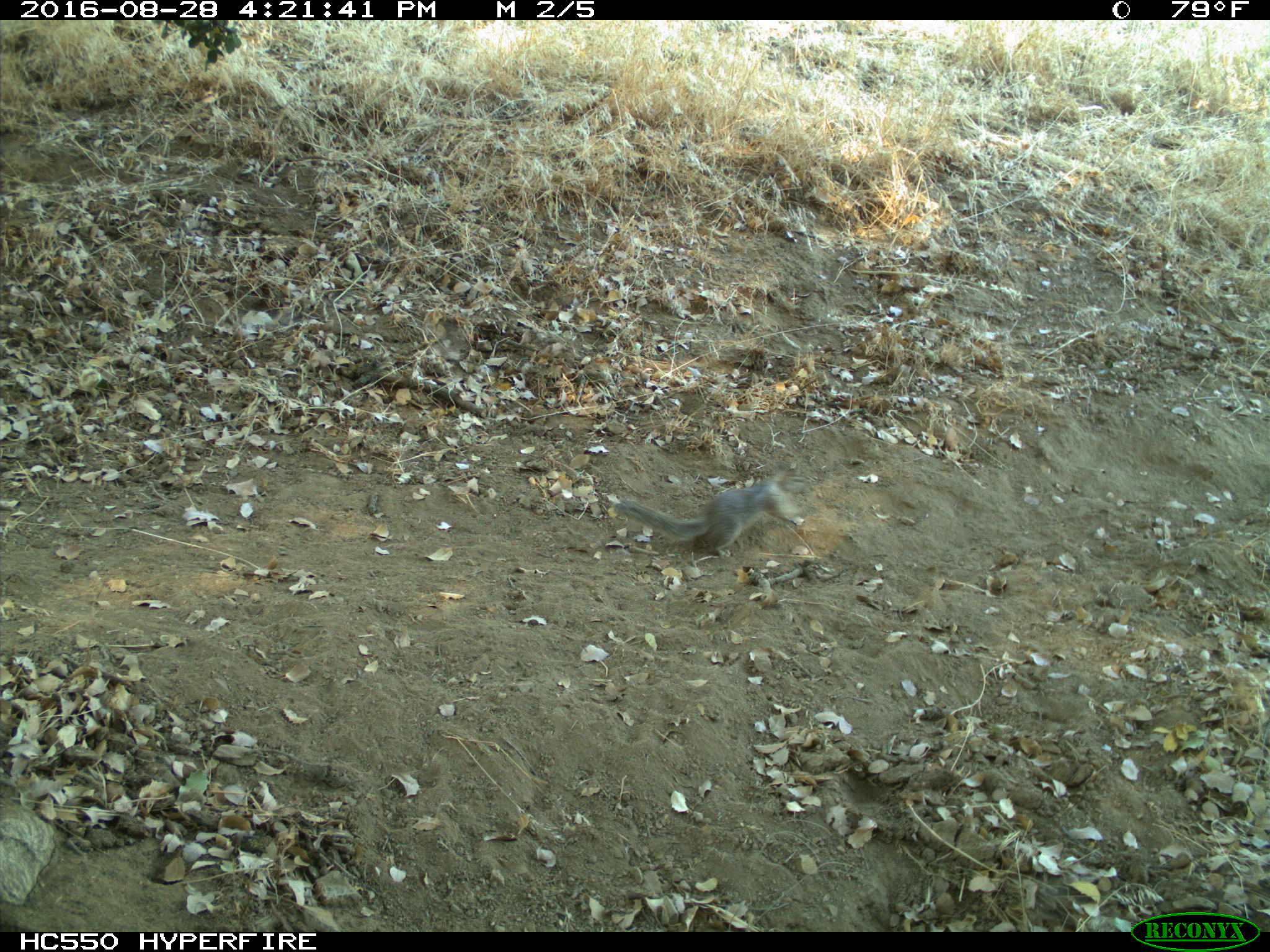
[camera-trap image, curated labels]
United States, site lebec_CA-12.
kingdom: Animalia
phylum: Chordata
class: Mammalia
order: Rodentia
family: Sciuridae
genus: Otospermophilus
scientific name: Otospermophilus beecheyi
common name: california ground squirrel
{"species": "Otospermophilus beecheyi (california ground squirrel)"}